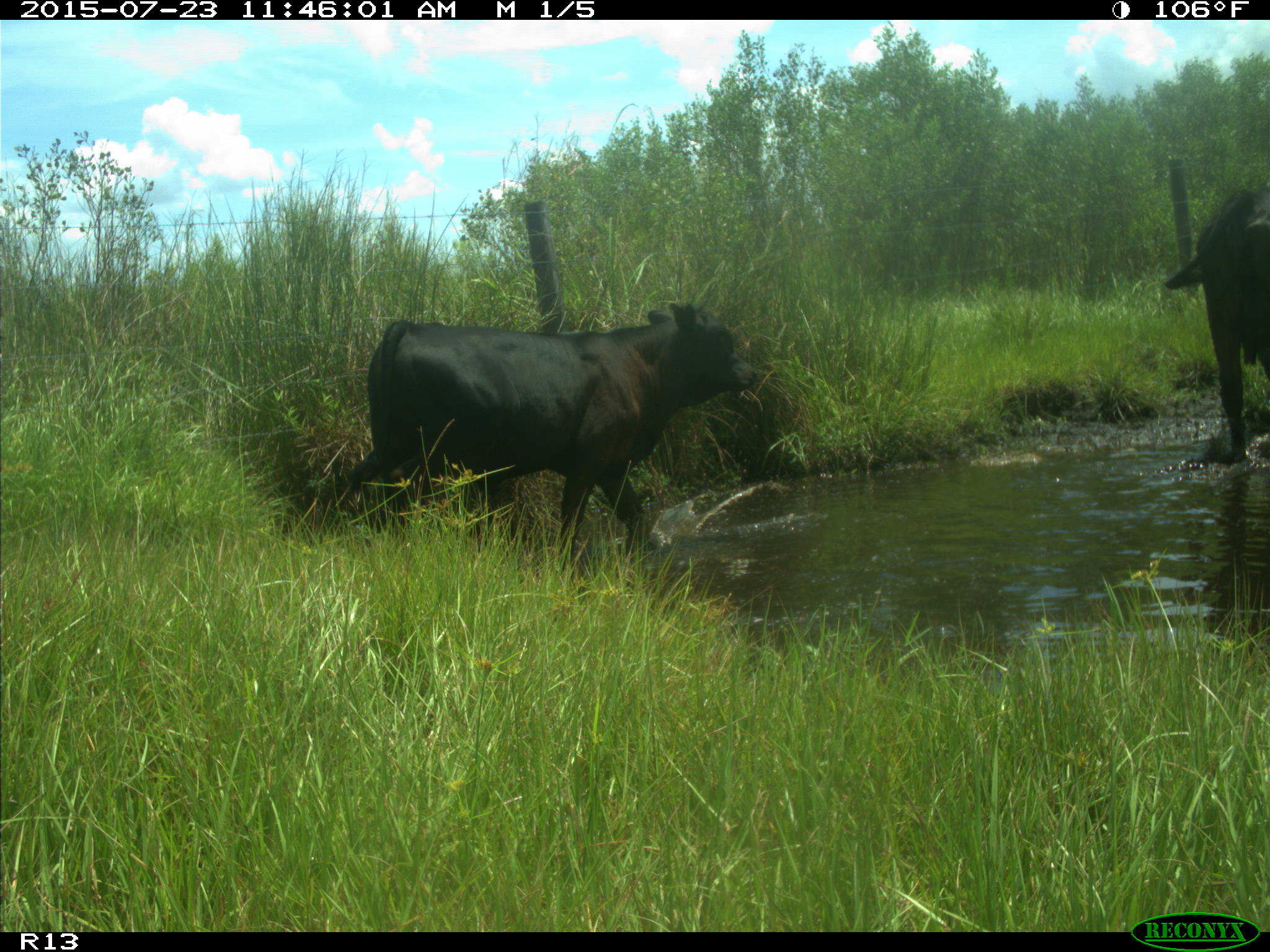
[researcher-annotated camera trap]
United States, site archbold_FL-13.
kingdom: Animalia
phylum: Chordata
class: Mammalia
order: Artiodactyla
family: Bovidae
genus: Bos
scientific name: Bos taurus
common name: domestic cow